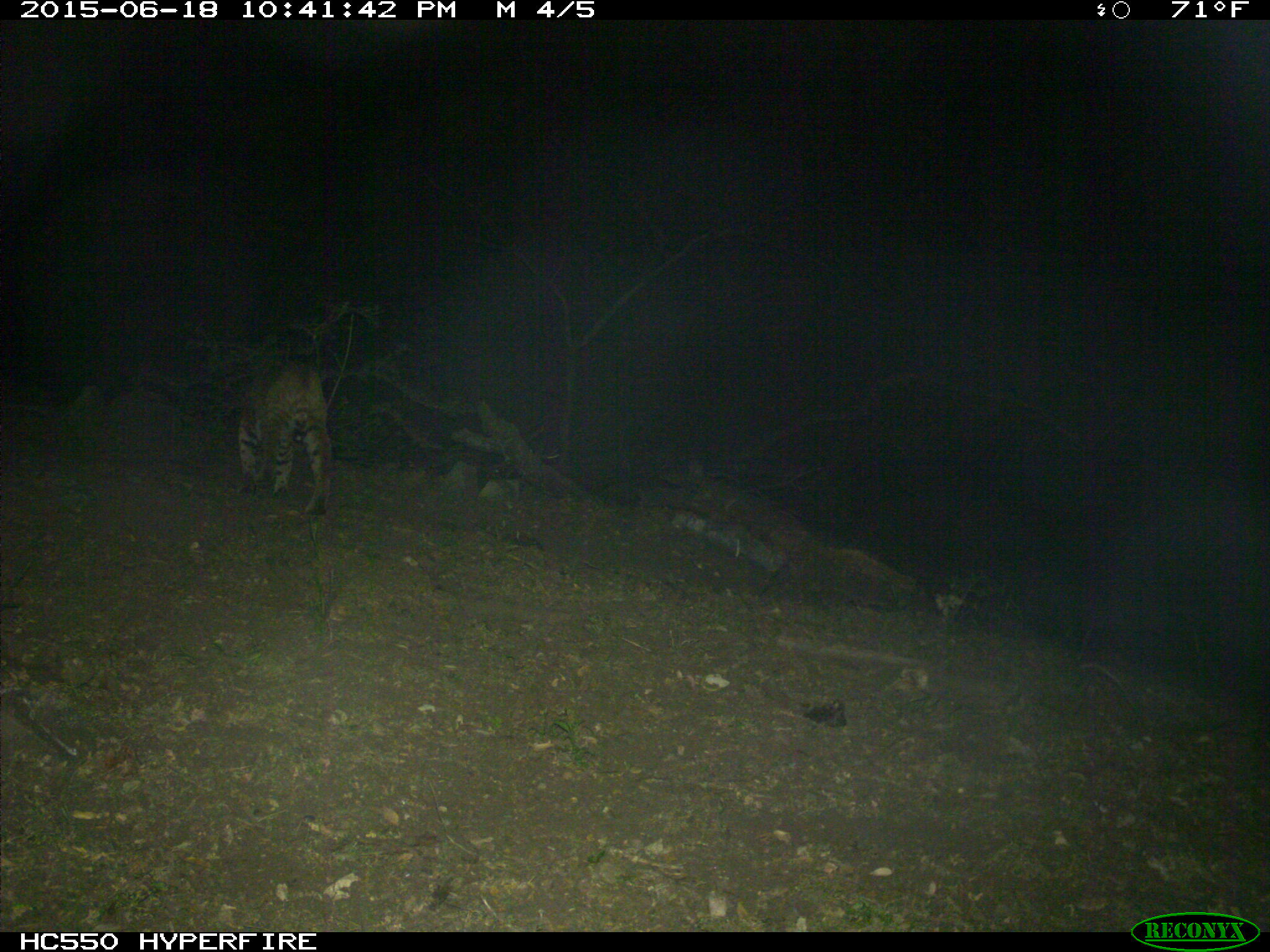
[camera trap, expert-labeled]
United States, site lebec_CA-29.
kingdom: Animalia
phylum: Chordata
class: Mammalia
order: Carnivora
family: Felidae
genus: Lynx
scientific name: Lynx rufus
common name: bobcat